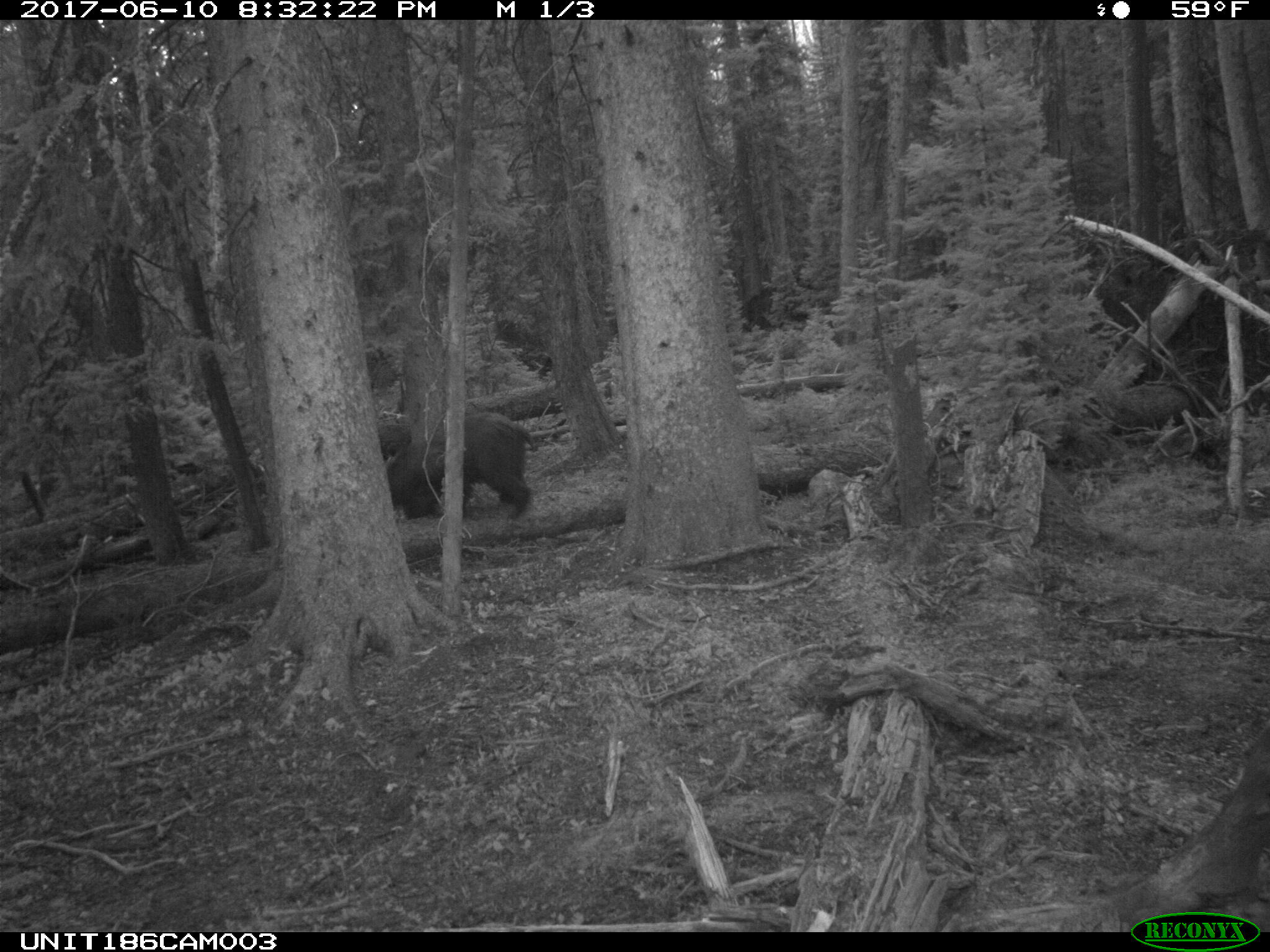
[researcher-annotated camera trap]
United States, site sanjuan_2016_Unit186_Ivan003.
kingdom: Animalia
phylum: Chordata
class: Mammalia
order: Carnivora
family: Ursidae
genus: Ursus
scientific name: Ursus americanus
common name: american black bear